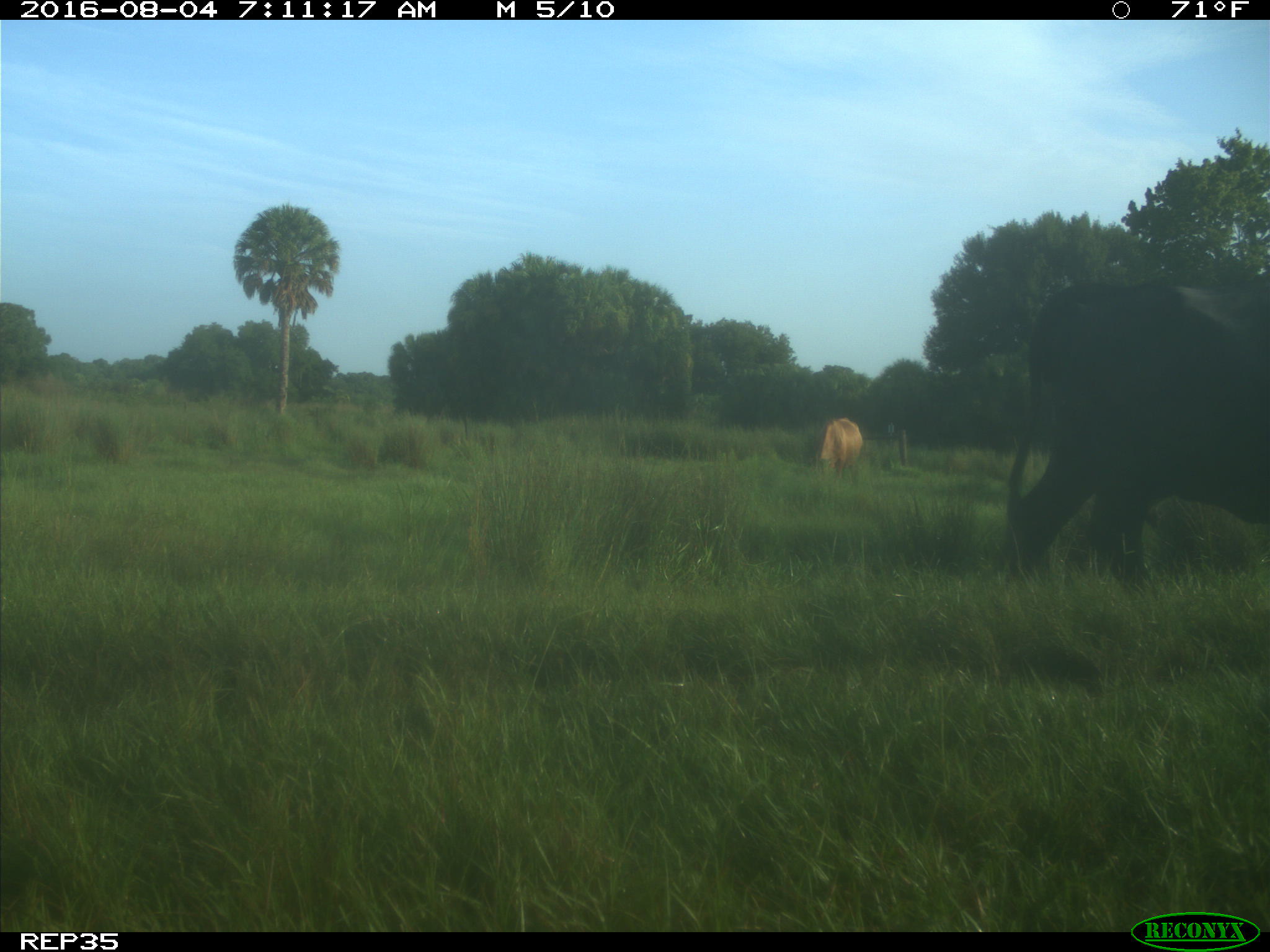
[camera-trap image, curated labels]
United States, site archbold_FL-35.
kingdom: Animalia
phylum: Chordata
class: Mammalia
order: Artiodactyla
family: Bovidae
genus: Bos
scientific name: Bos taurus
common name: domestic cow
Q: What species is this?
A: Bos taurus (domestic cow).